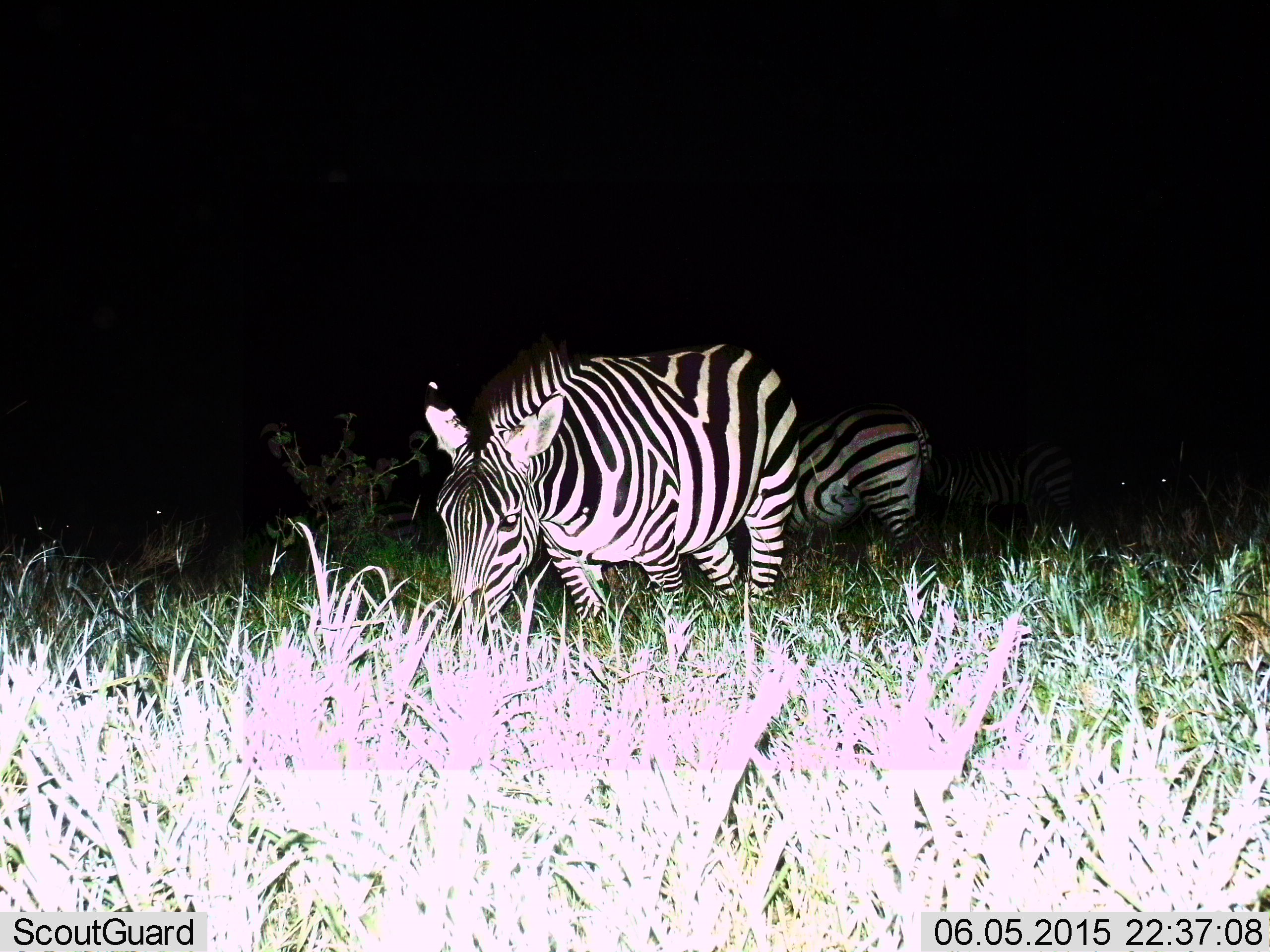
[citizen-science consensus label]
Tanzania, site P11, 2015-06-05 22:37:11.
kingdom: Animalia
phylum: Chordata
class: Mammalia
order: Perissodactyla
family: Equidae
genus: Equus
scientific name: Equus quagga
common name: plains zebra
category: zebra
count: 2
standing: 40%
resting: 0%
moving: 10%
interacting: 0%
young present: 0%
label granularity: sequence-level